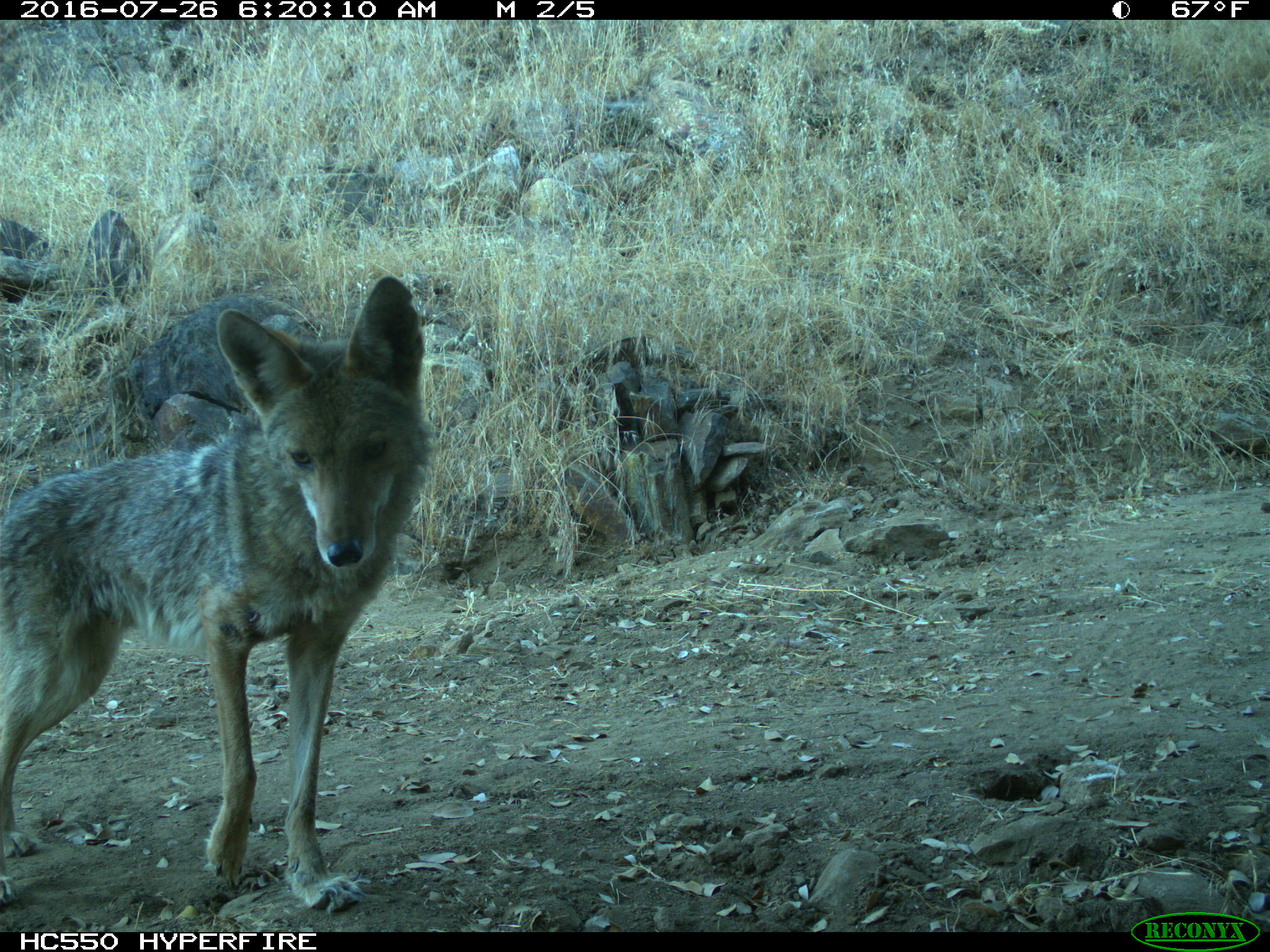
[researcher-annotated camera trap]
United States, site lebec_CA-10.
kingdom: Animalia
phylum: Chordata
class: Mammalia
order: Carnivora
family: Canidae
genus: Canis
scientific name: Canis latrans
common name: coyote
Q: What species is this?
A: Canis latrans (coyote).